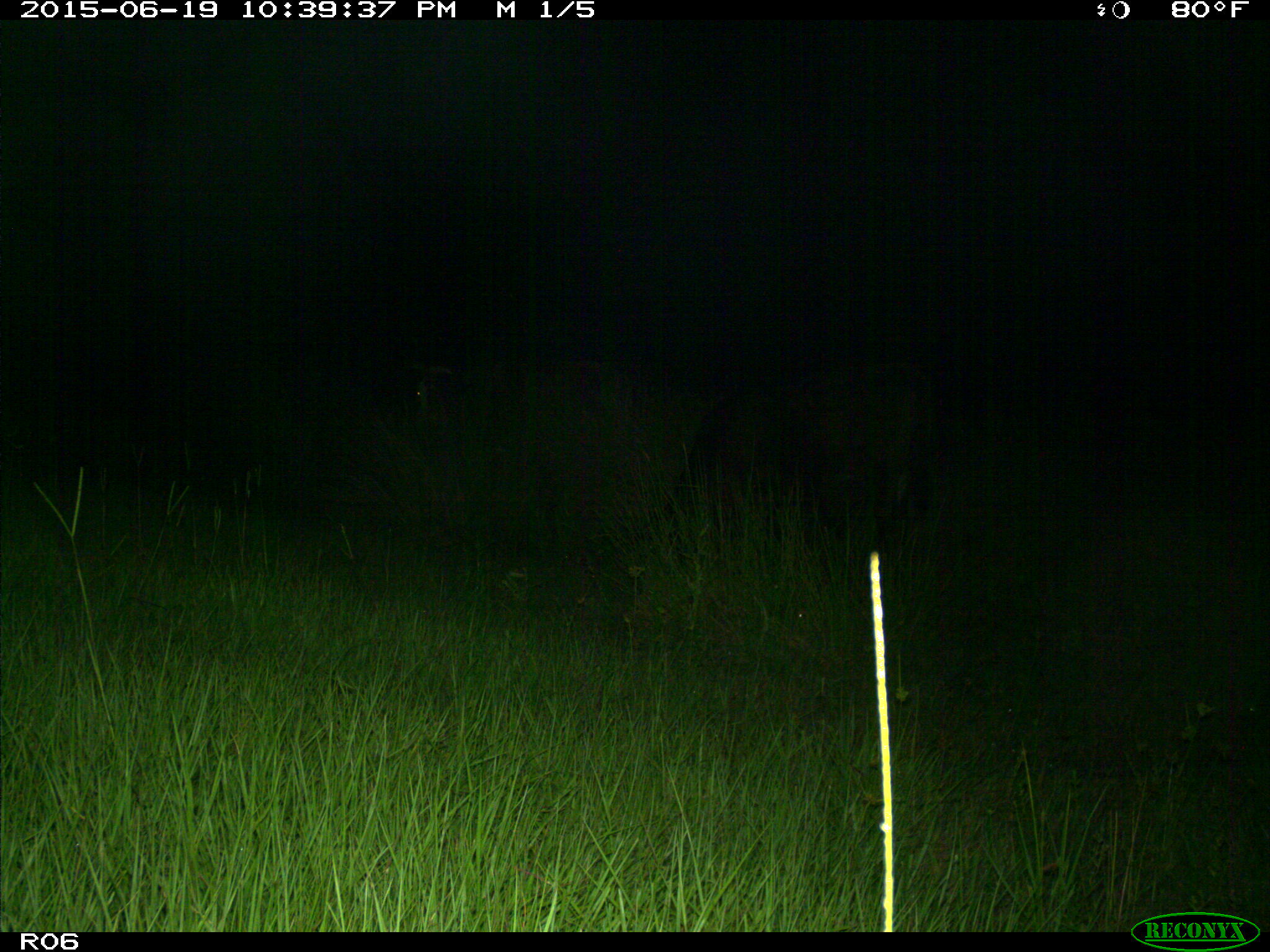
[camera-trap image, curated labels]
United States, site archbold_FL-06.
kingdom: Animalia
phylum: Chordata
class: Mammalia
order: Artiodactyla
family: Bovidae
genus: Bos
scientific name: Bos taurus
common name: domestic cow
Bos taurus (domestic cow).